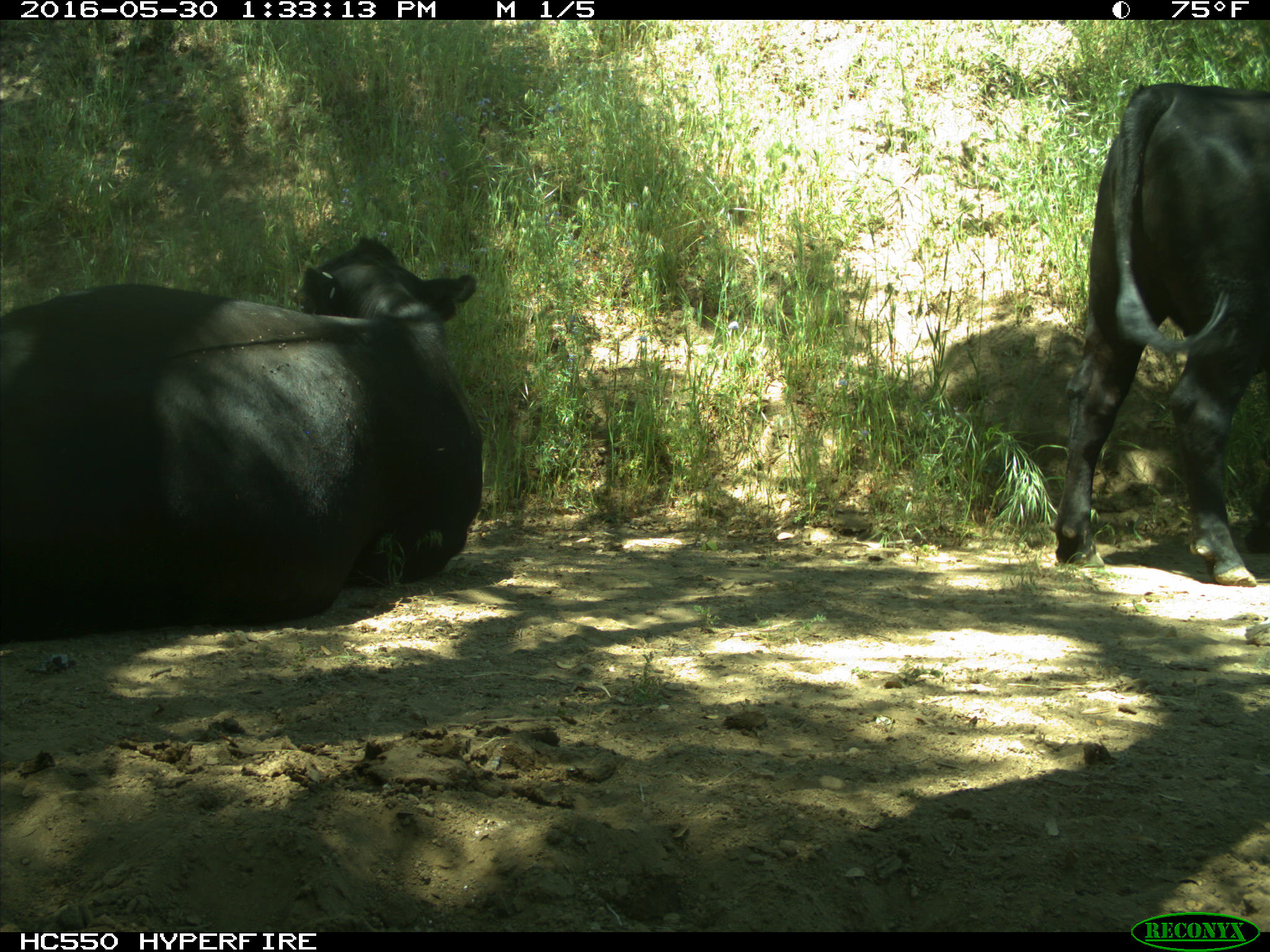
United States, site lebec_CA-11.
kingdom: Animalia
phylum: Chordata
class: Mammalia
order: Artiodactyla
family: Bovidae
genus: Bos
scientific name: Bos taurus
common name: domestic cow